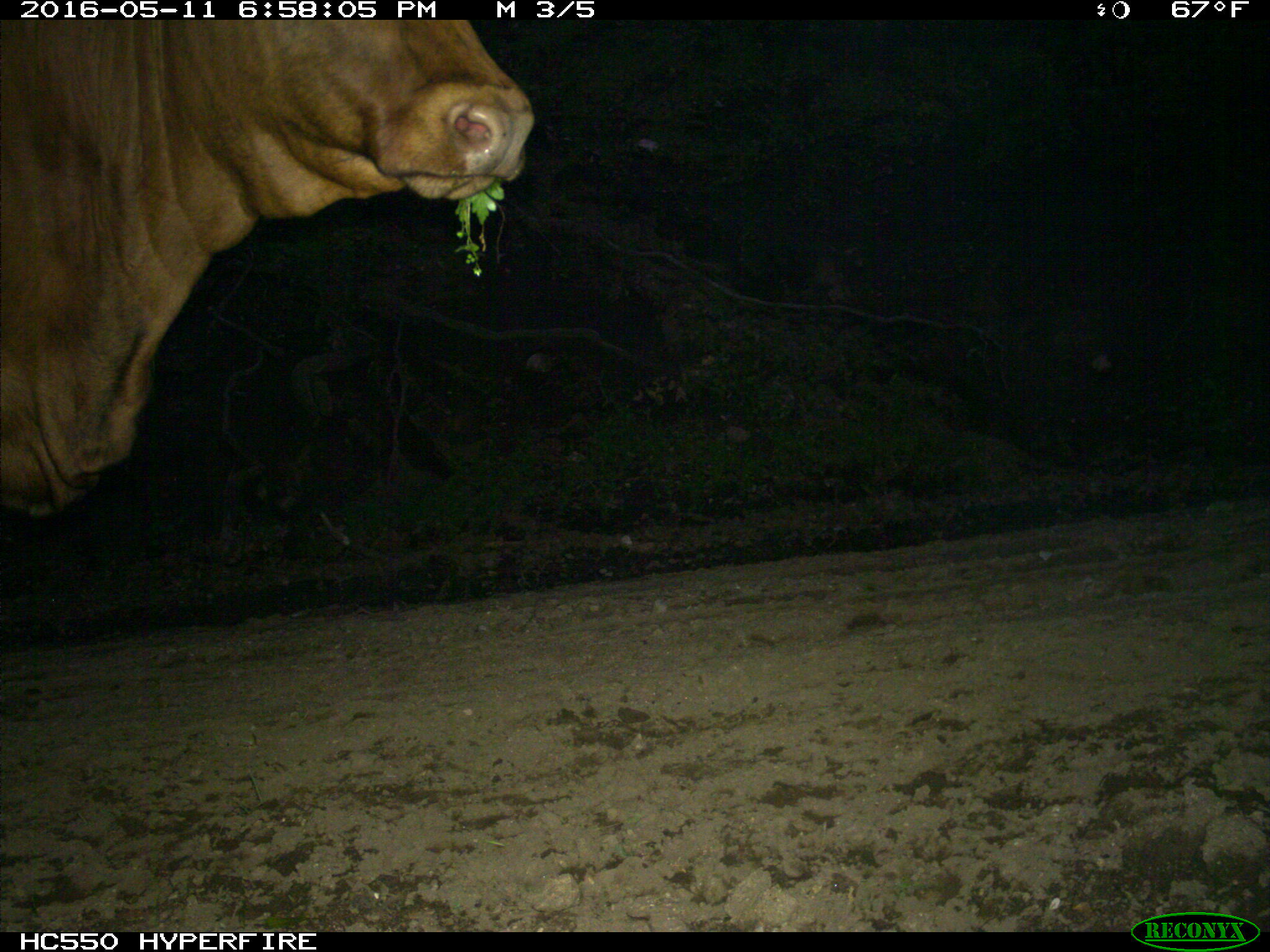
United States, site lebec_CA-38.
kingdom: Animalia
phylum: Chordata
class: Mammalia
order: Artiodactyla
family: Bovidae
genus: Bos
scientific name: Bos taurus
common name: domestic cow